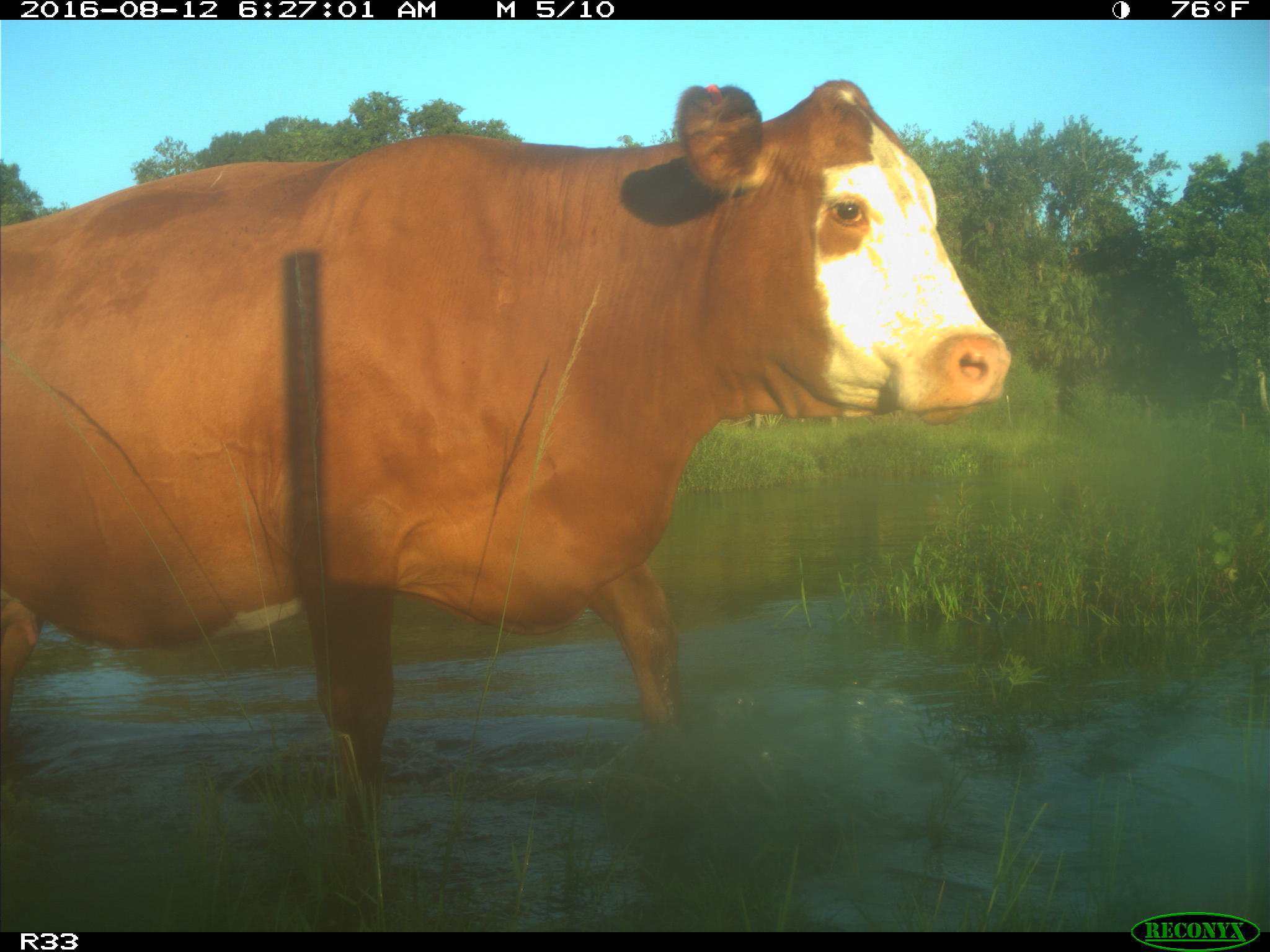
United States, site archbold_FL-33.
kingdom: Animalia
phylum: Chordata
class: Mammalia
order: Artiodactyla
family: Bovidae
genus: Bos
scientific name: Bos taurus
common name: domestic cow